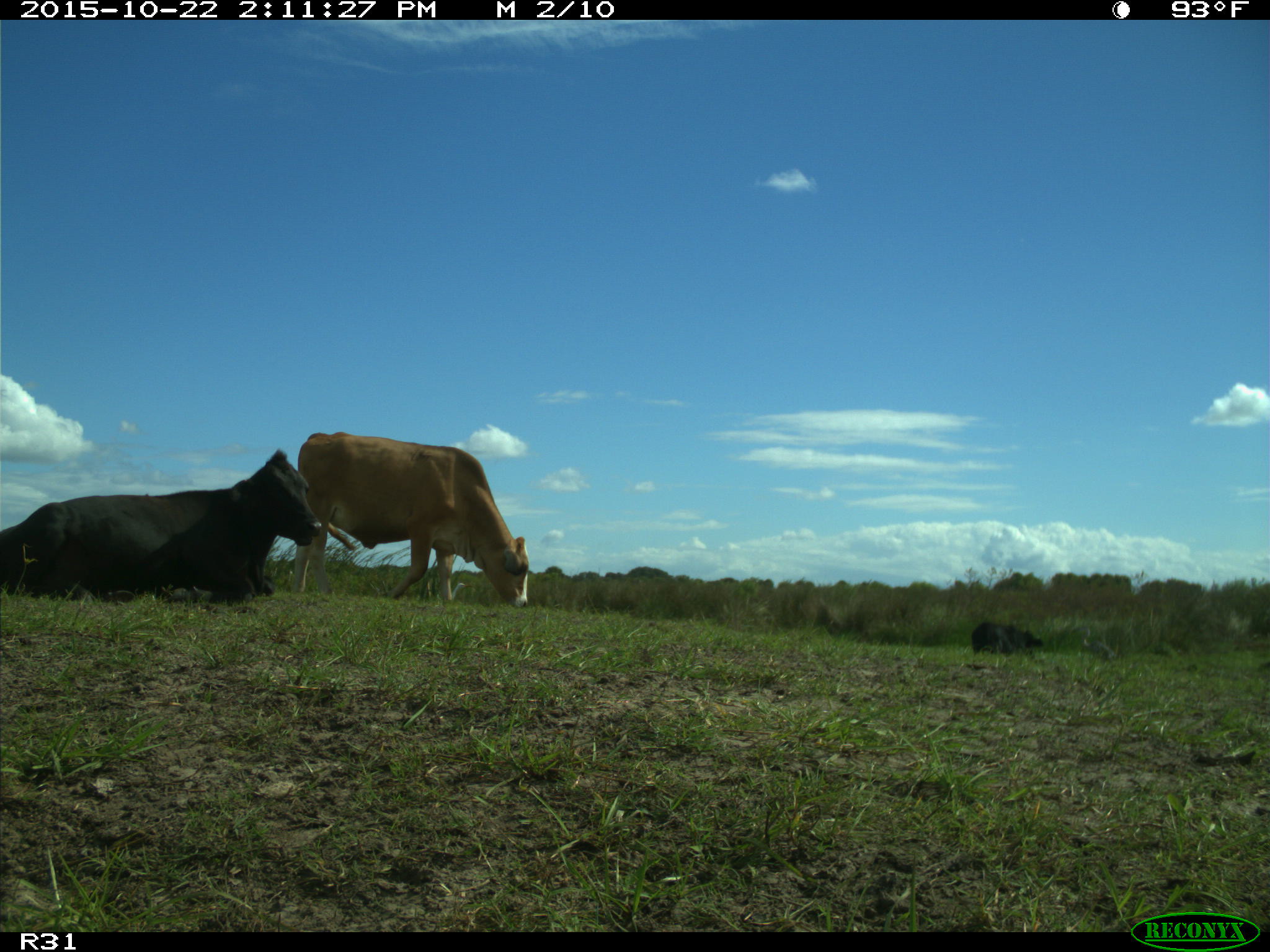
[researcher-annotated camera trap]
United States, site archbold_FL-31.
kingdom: Animalia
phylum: Chordata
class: Mammalia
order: Artiodactyla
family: Bovidae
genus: Bos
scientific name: Bos taurus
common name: domestic cow